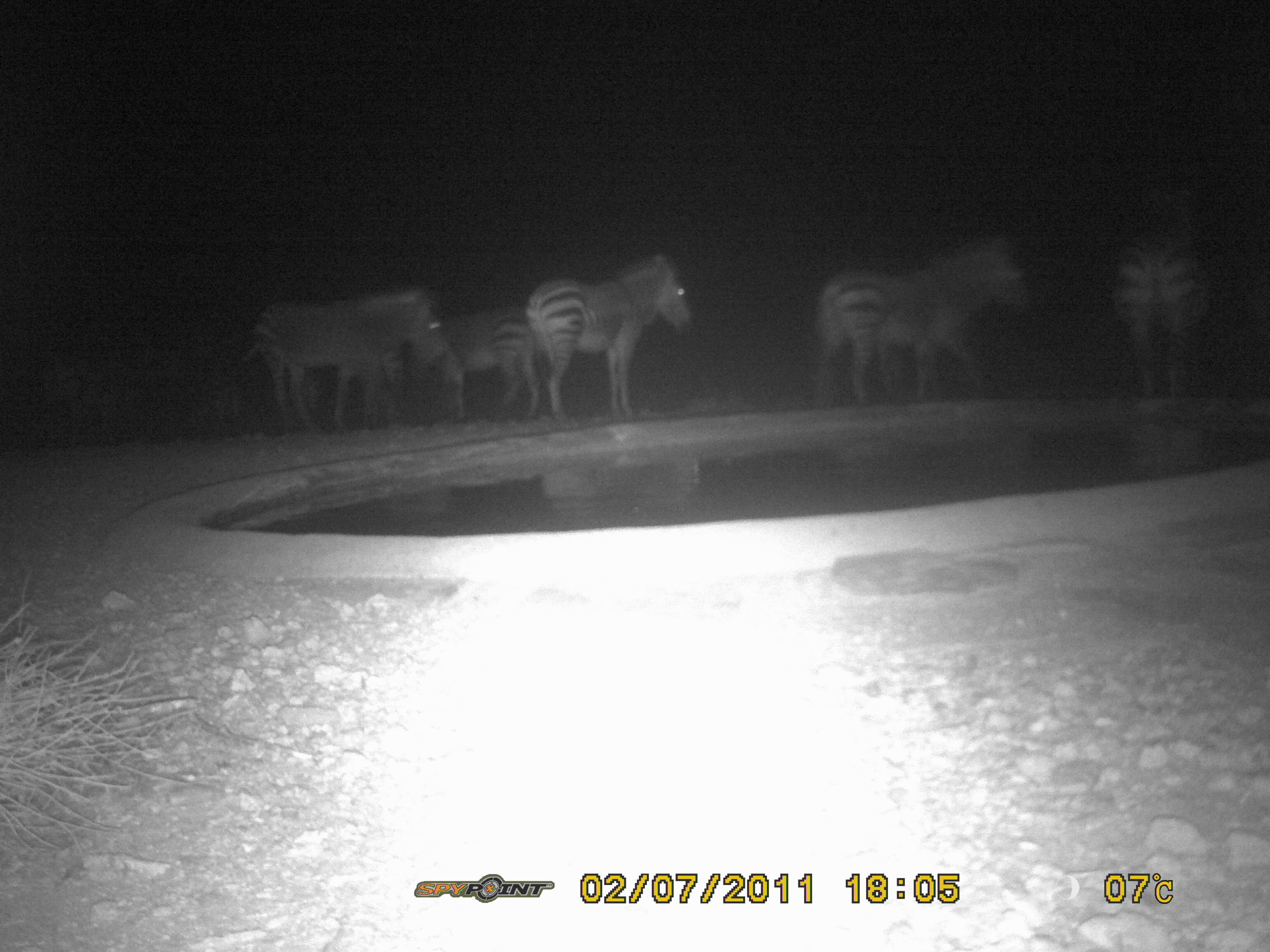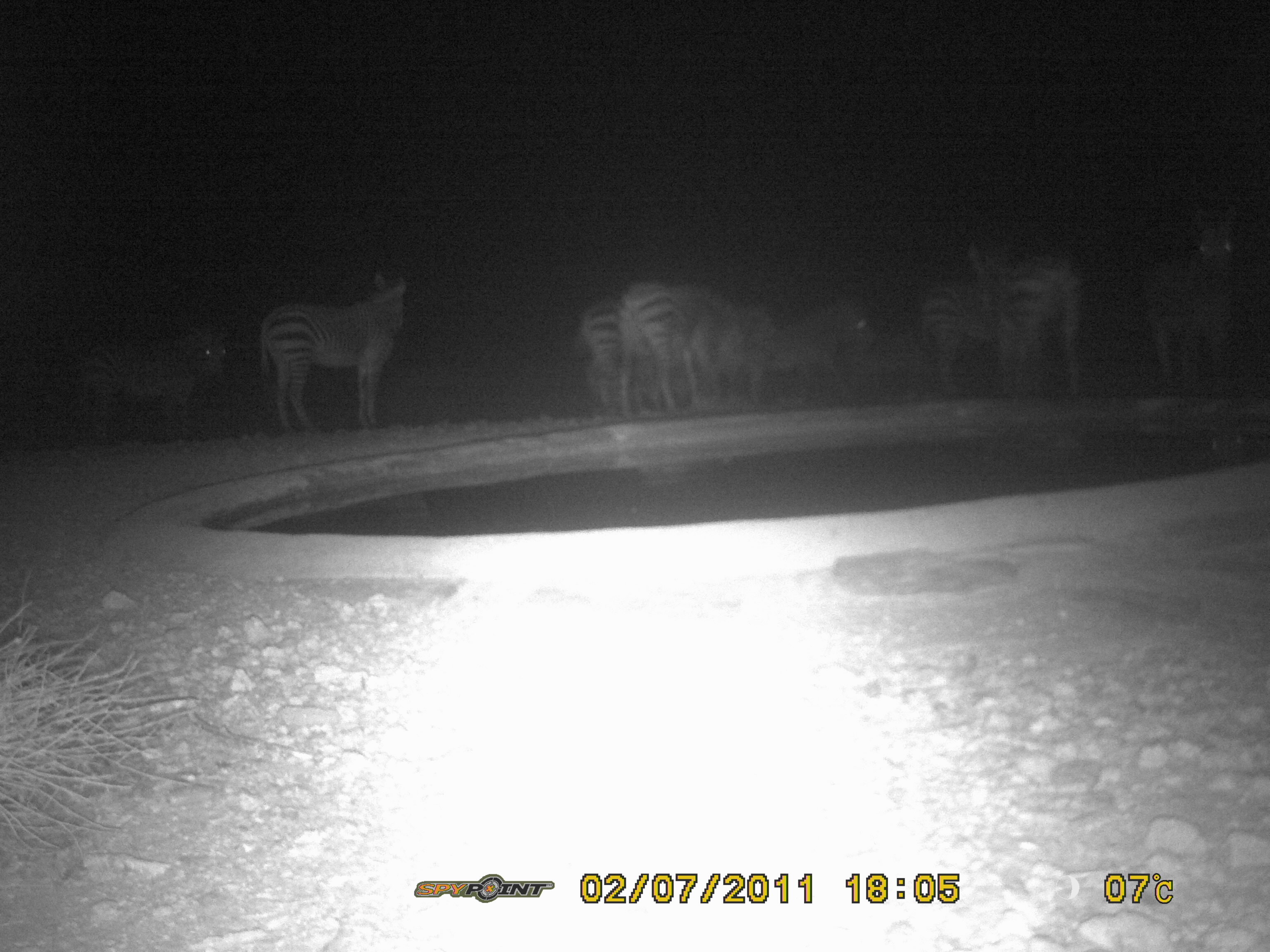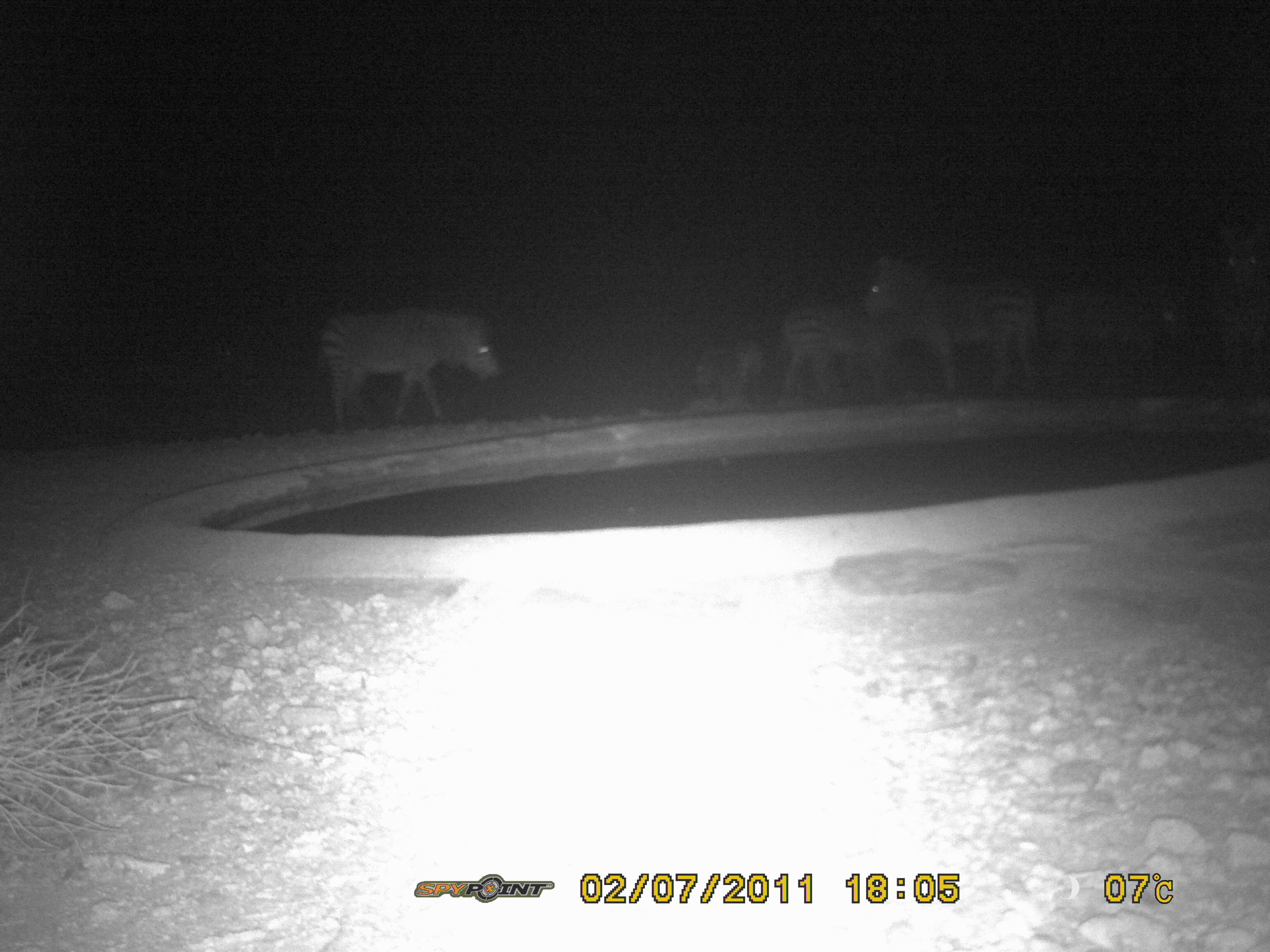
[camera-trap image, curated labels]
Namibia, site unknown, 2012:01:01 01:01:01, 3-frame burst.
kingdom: Animalia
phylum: Chordata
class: Mammalia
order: Perissodactyla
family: Equidae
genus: Equus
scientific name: Equus zebra hartmannae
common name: hartmann's mountain zebra